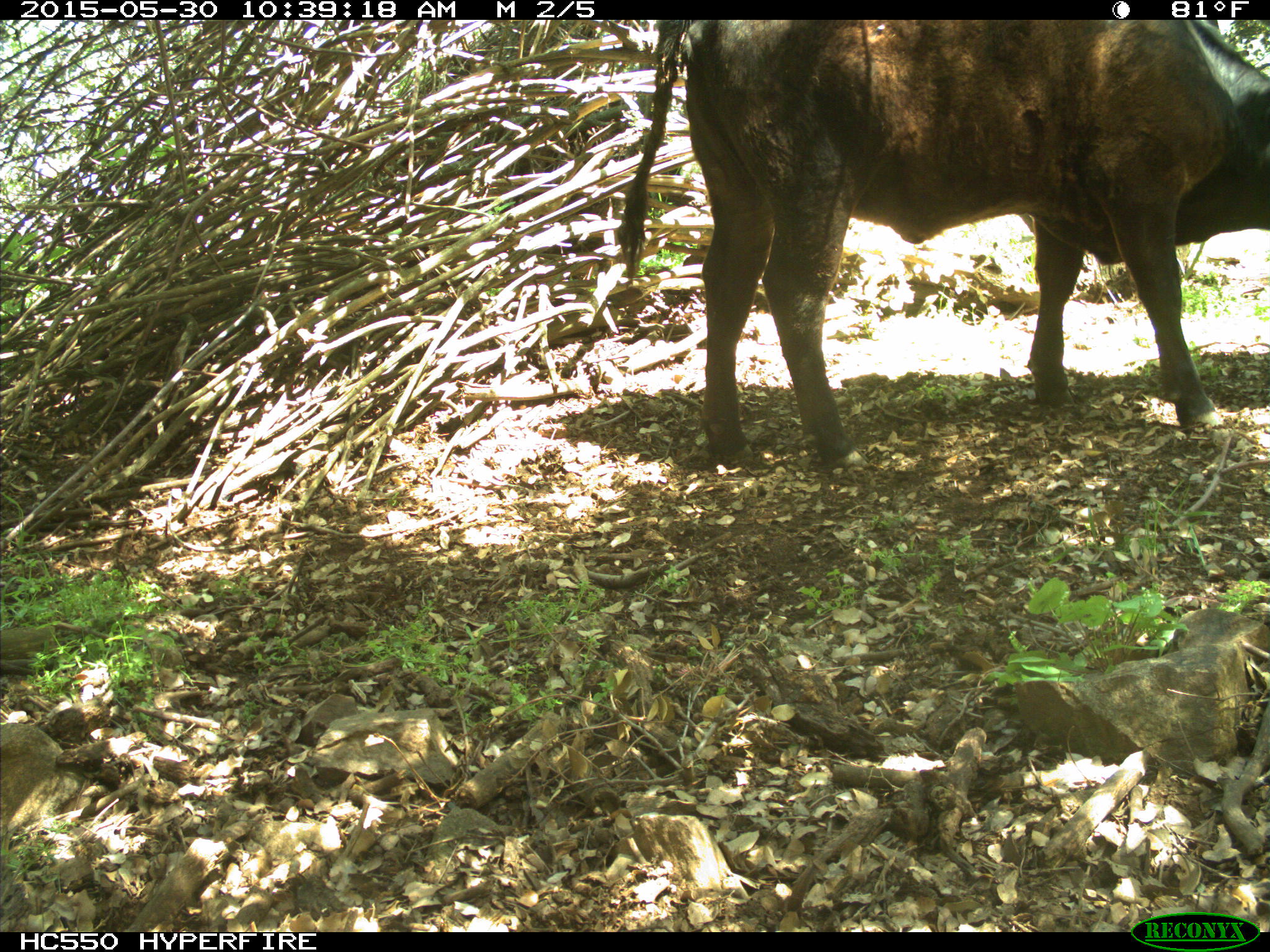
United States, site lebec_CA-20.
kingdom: Animalia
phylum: Chordata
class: Mammalia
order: Artiodactyla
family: Bovidae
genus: Bos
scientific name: Bos taurus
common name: domestic cow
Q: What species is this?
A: Bos taurus (domestic cow).